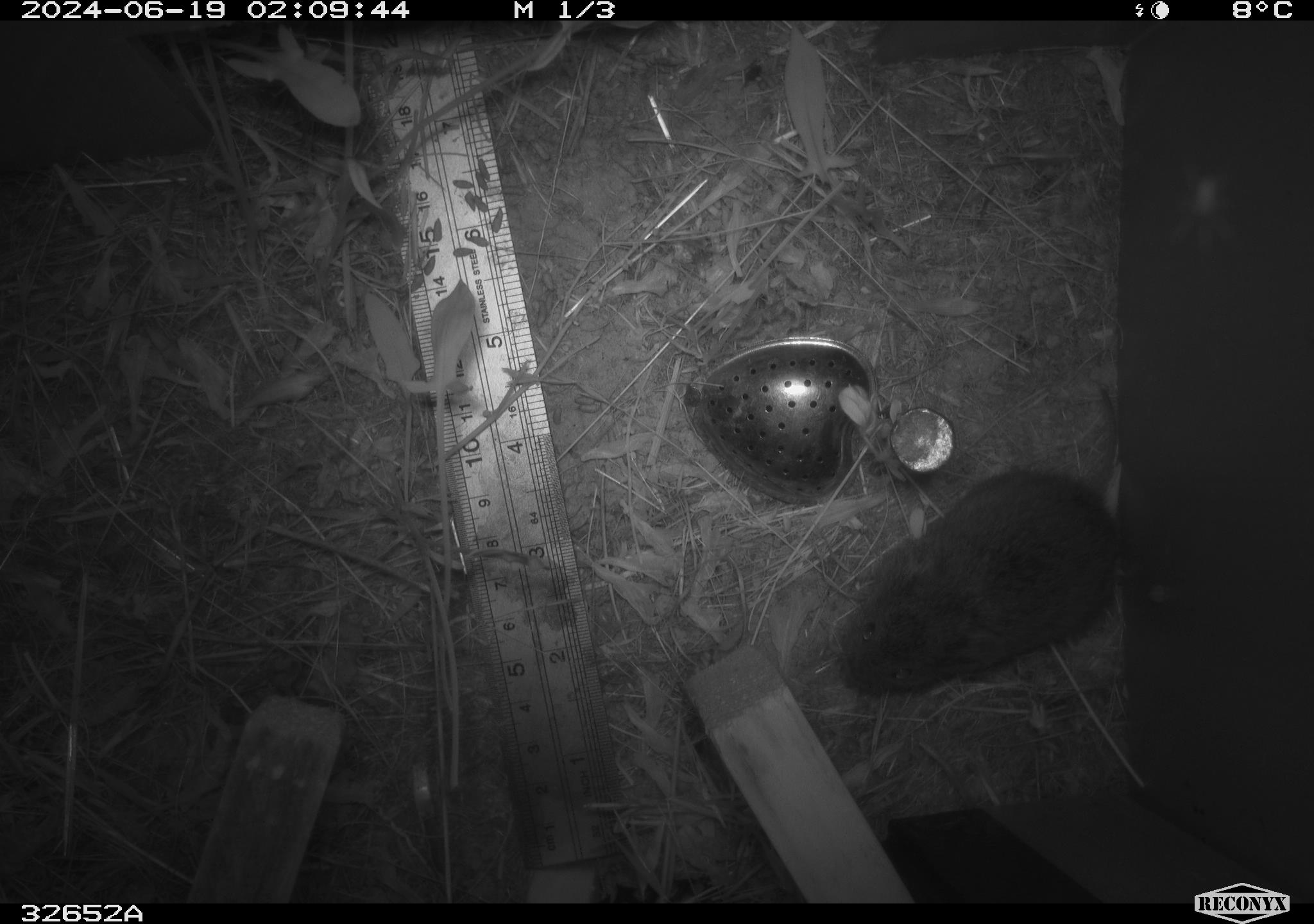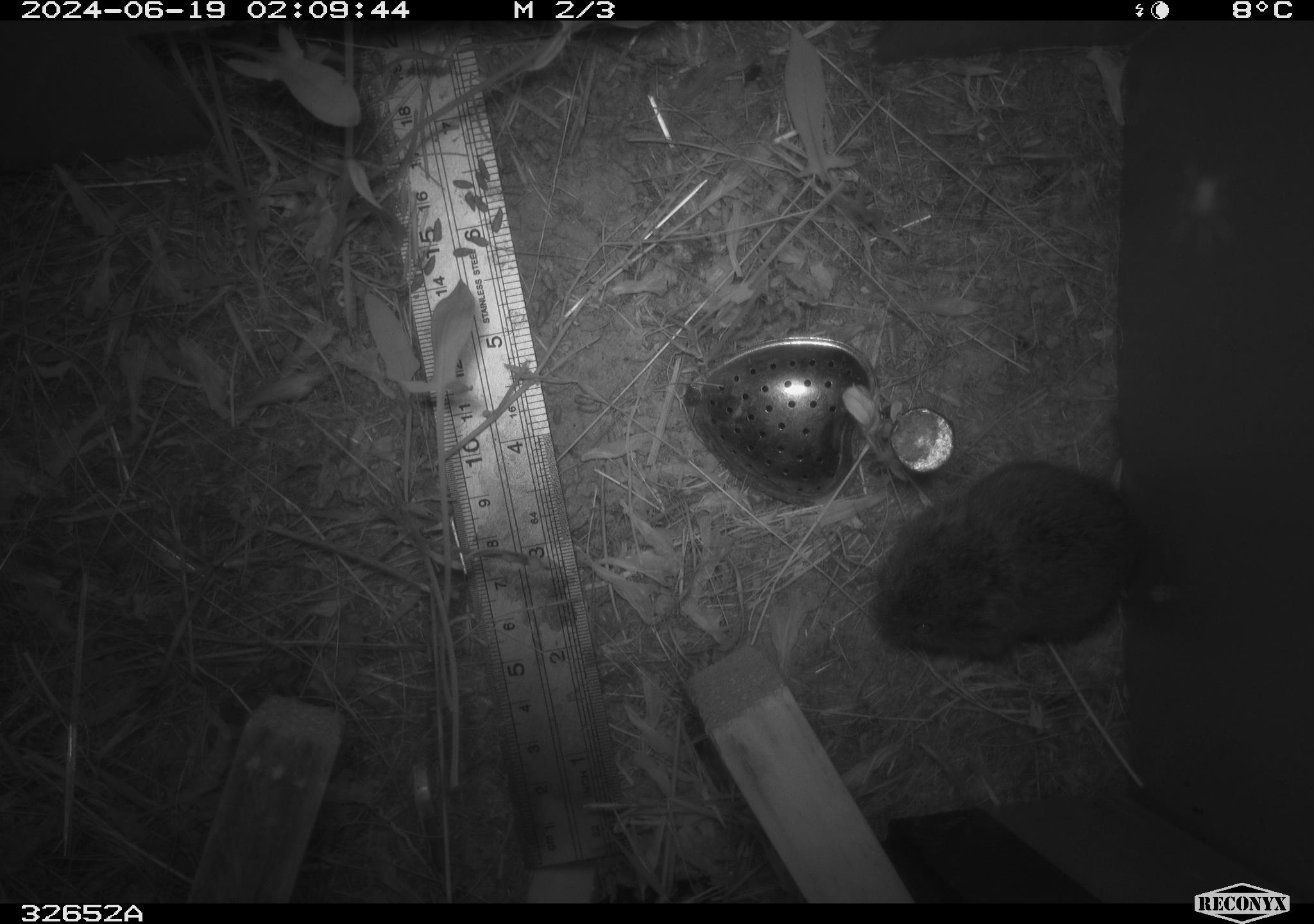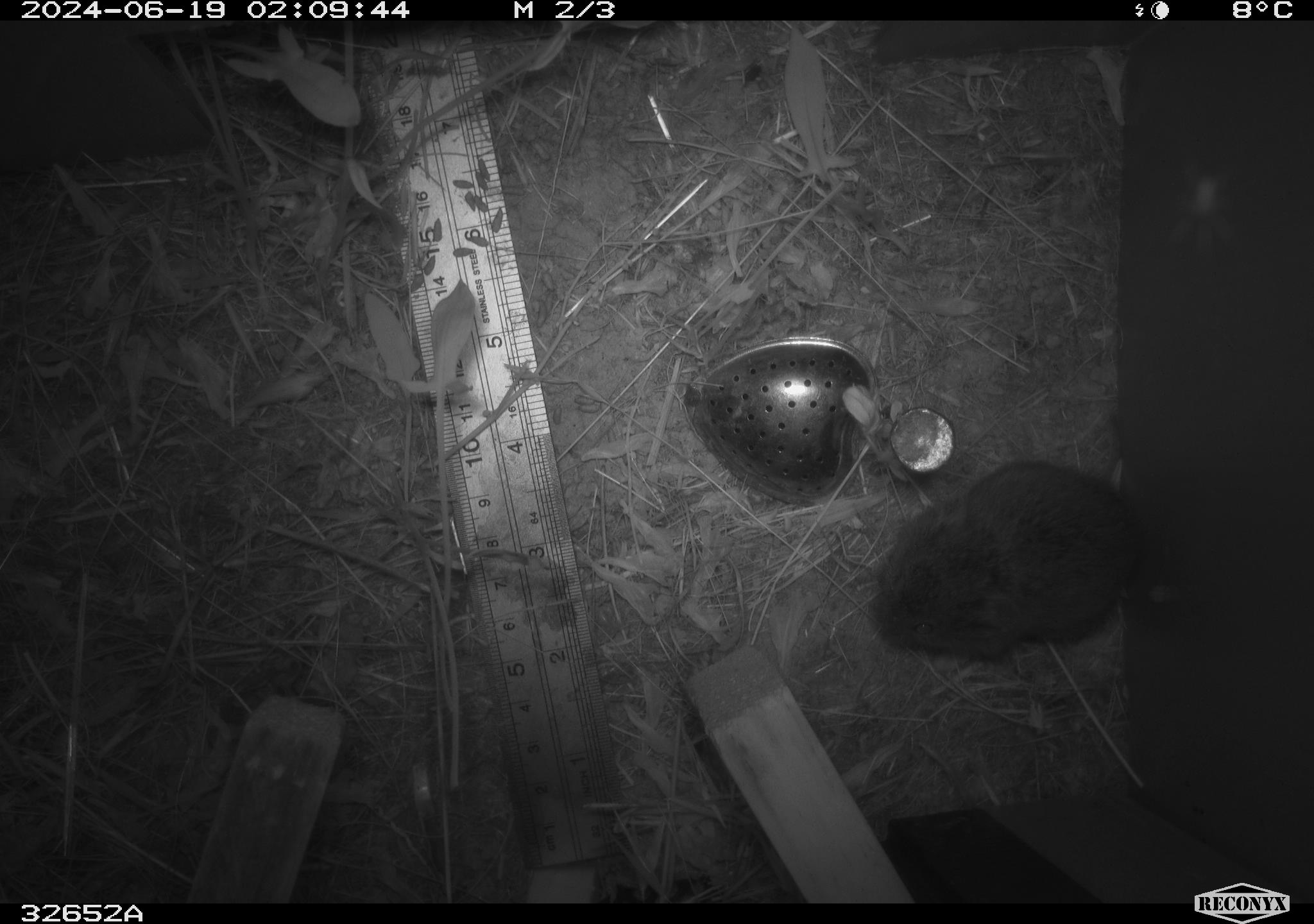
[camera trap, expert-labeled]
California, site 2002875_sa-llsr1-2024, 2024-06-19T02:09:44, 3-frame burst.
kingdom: Animalia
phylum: Chordata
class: Mammalia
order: Rodentia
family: Cricetidae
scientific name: Arvicolinae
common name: voles, lemmings, and muskrats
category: arvicolinae subfamily